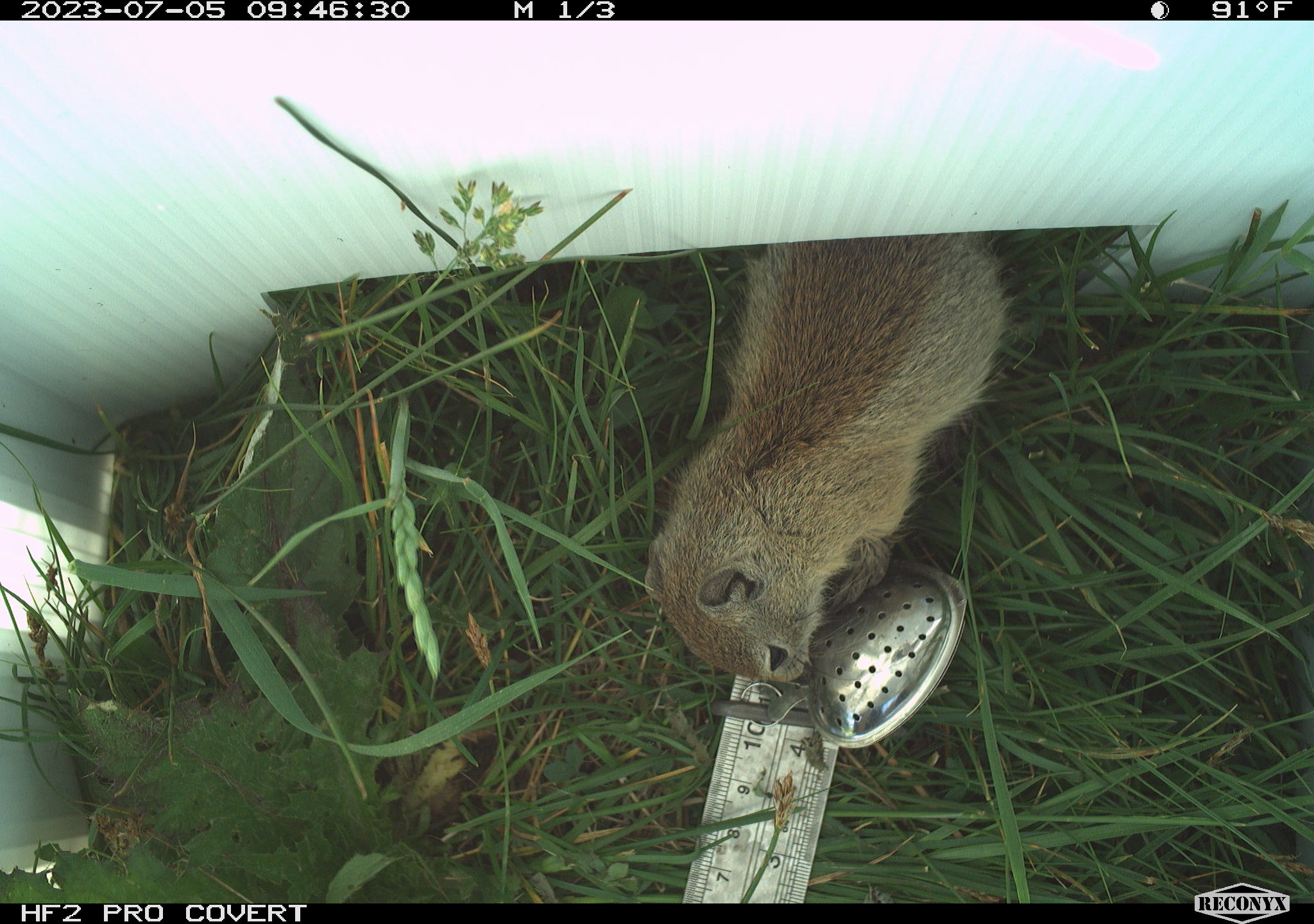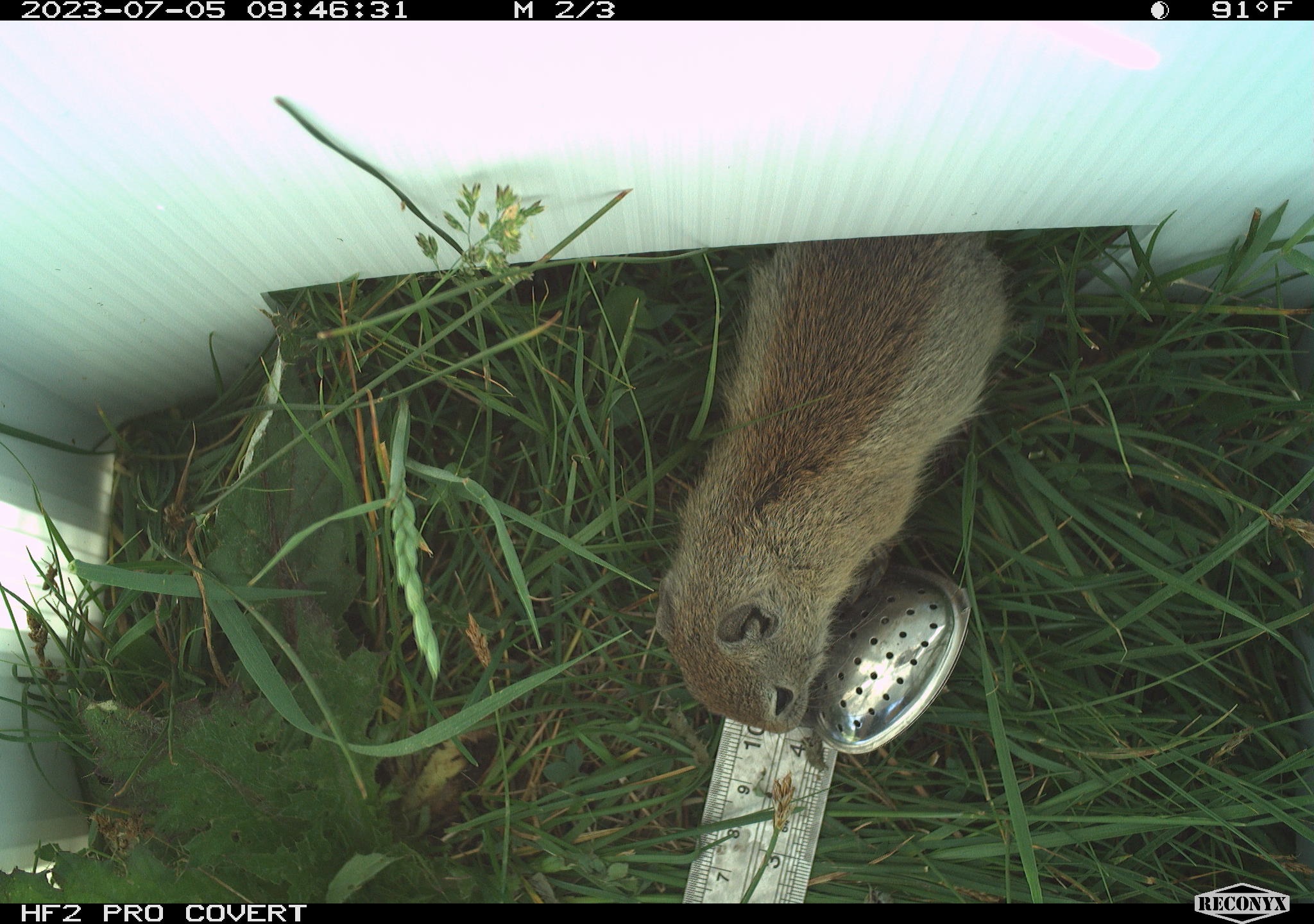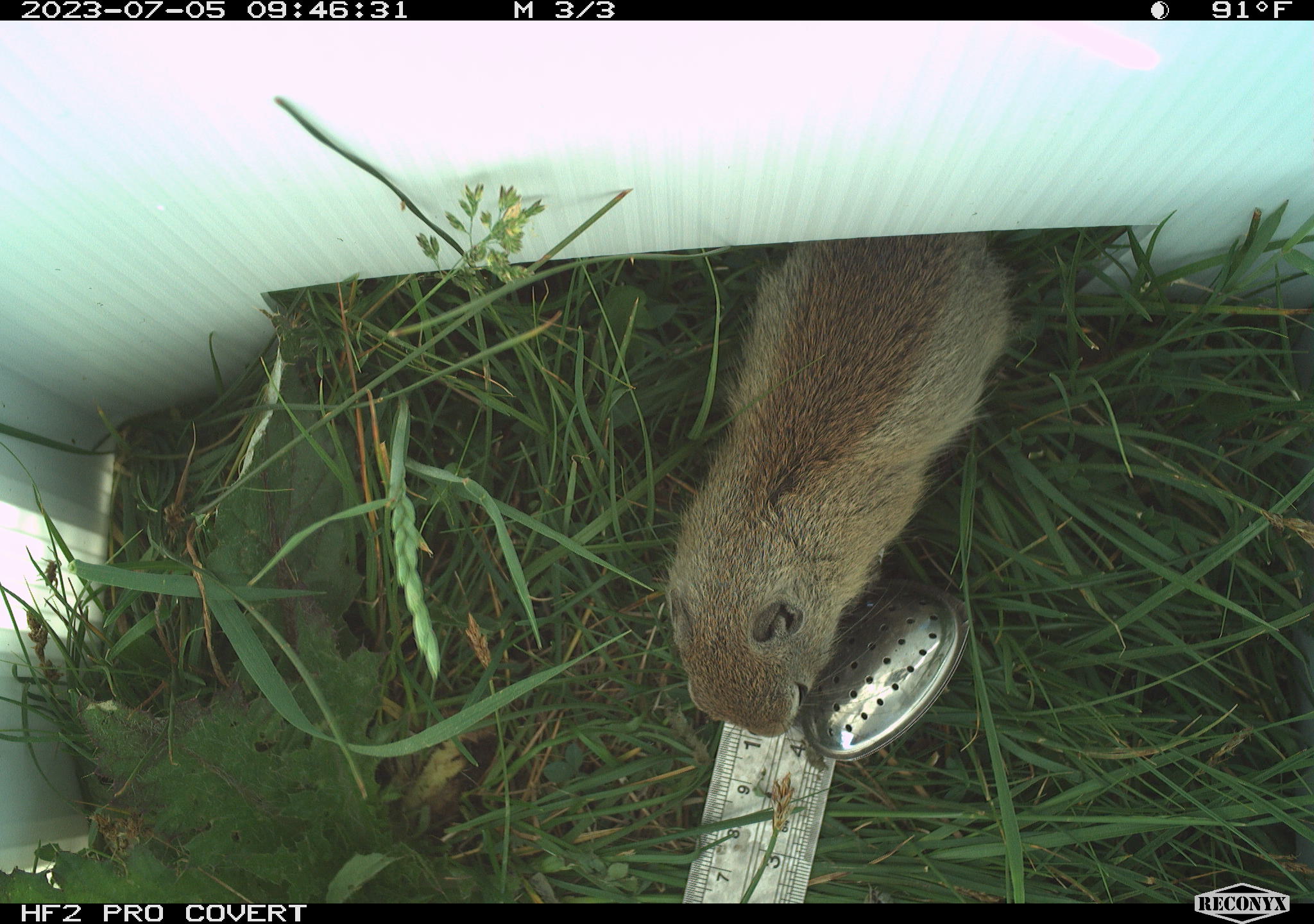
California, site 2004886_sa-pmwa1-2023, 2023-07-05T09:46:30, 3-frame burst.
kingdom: Animalia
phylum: Chordata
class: Mammalia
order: Rodentia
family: Sciuridae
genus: Urocitellus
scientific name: Urocitellus beldingi beldingi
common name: belding's ground squirrel